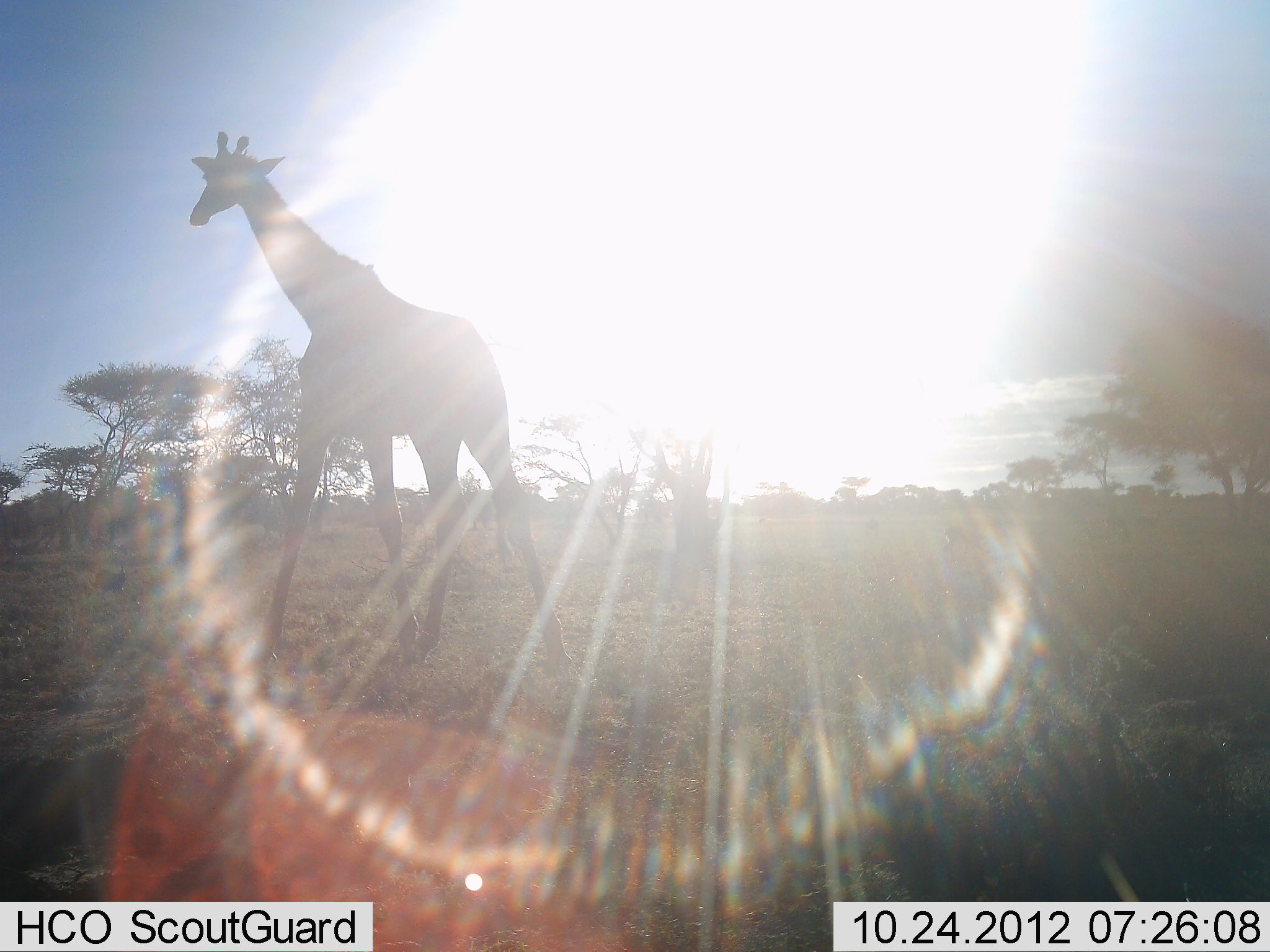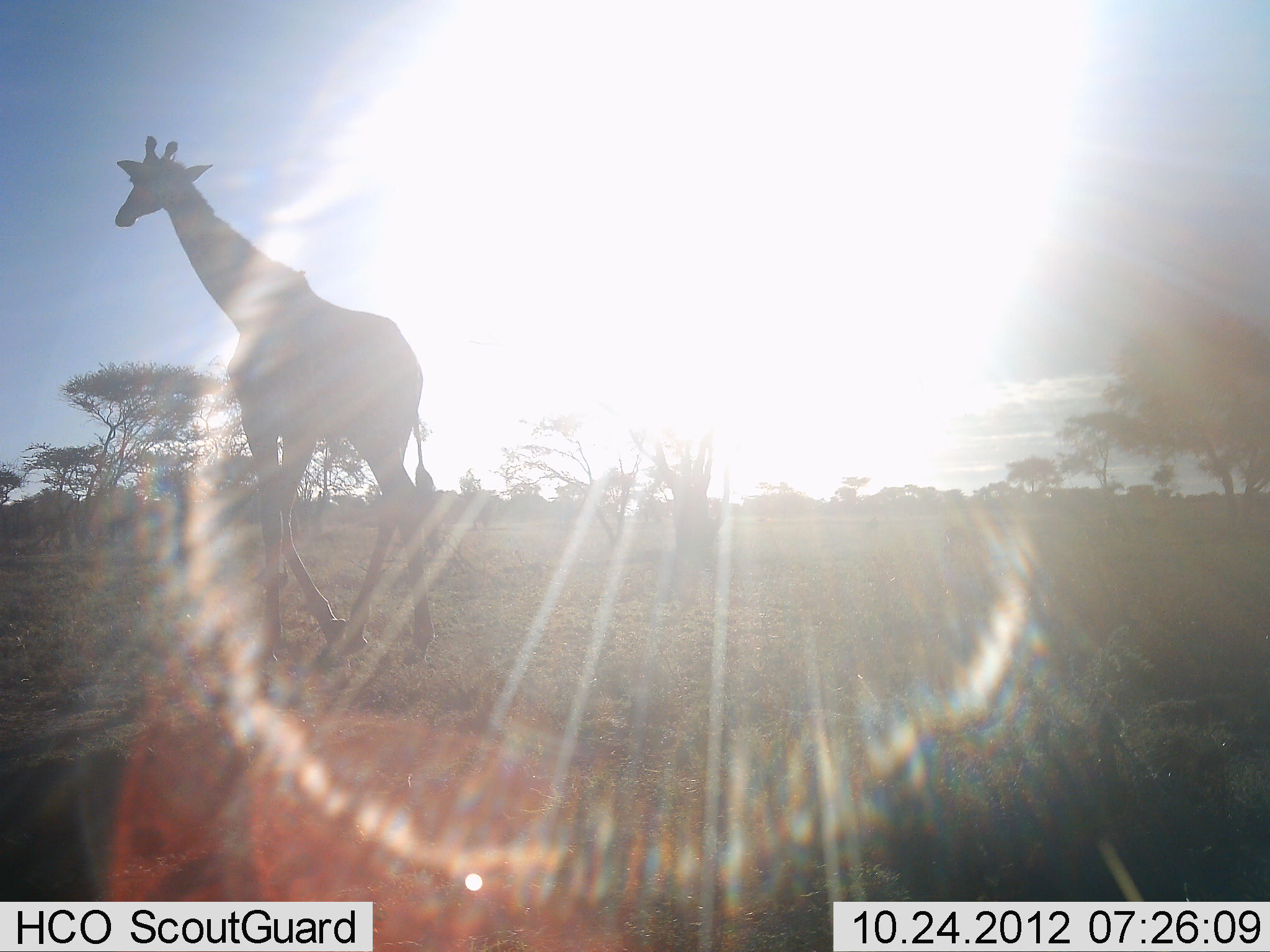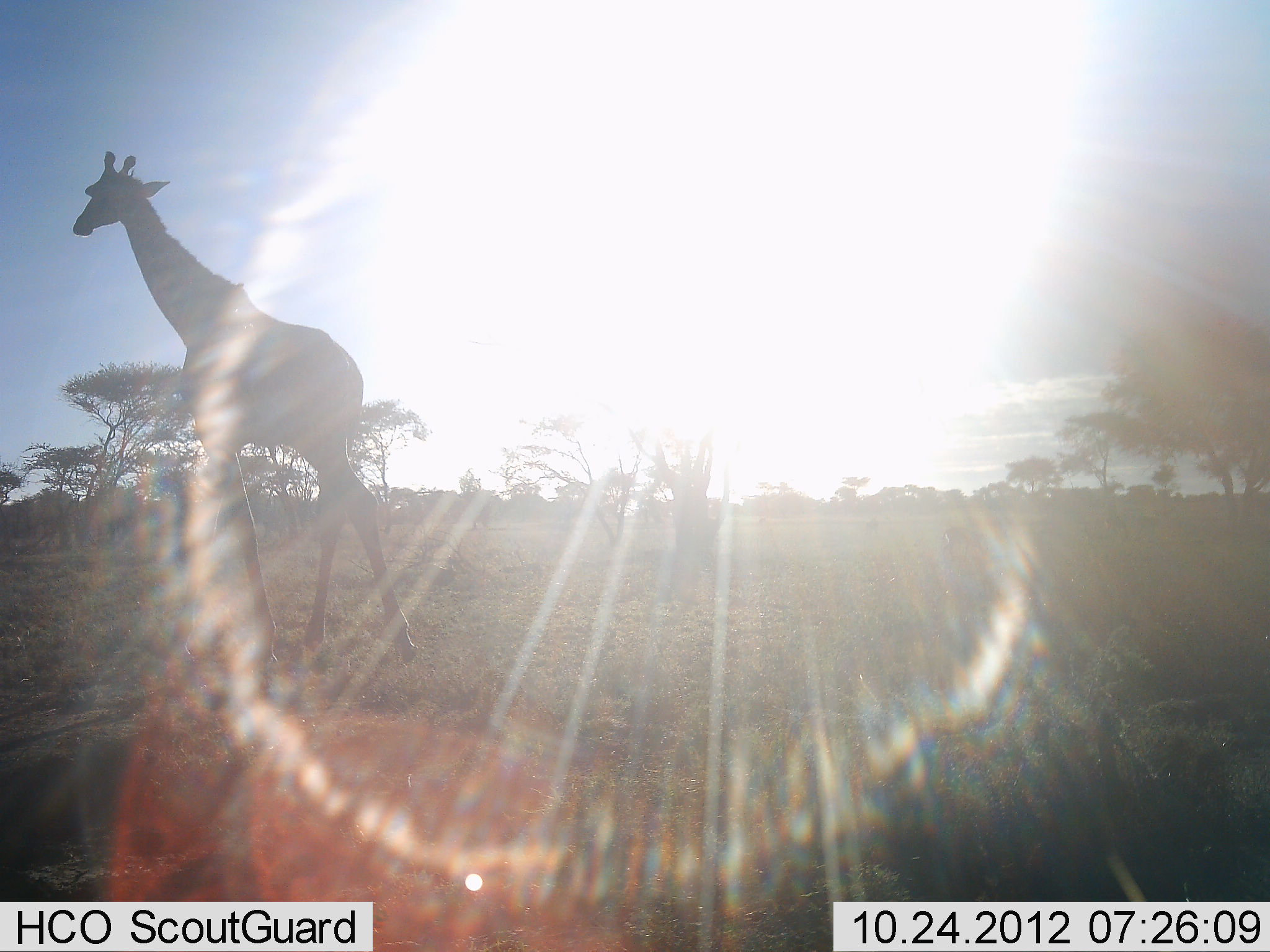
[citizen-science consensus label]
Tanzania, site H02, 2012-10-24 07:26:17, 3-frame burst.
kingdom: Animalia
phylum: Chordata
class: Mammalia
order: Artiodactyla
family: Giraffidae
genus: Giraffa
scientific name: Giraffa camelopardalis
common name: giraffe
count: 1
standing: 0%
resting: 0%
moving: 100%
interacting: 0%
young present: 0%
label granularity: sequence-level